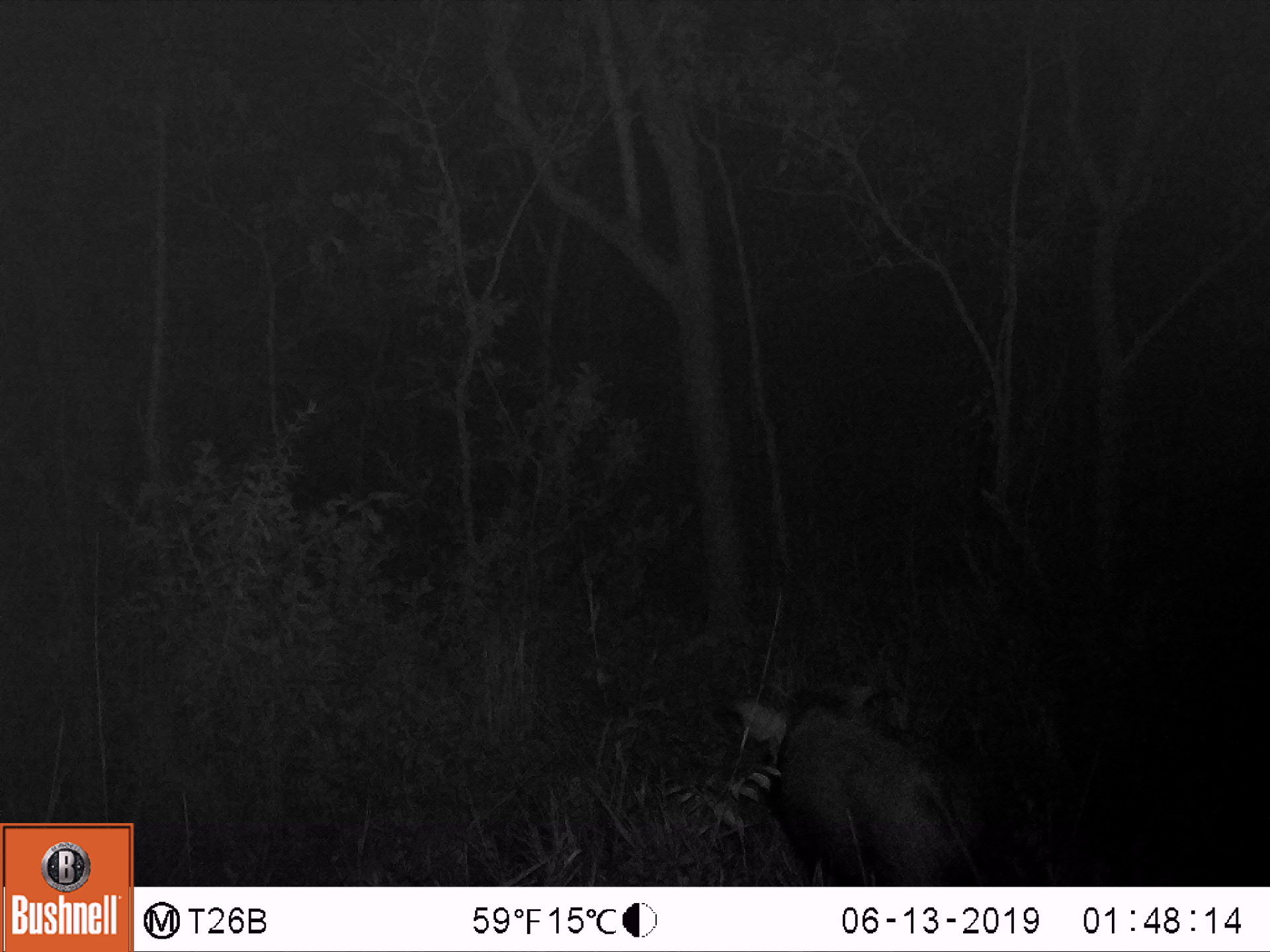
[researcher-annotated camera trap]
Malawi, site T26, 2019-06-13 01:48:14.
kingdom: Animalia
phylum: Chordata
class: Mammalia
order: Artiodactyla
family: Suidae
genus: Potamochoerus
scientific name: Potamochoerus larvatus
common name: bushpig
Bushpig (Potamochoerus larvatus), count 1.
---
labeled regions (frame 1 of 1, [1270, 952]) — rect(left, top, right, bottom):
bushpig: rect(727, 678, 987, 880)